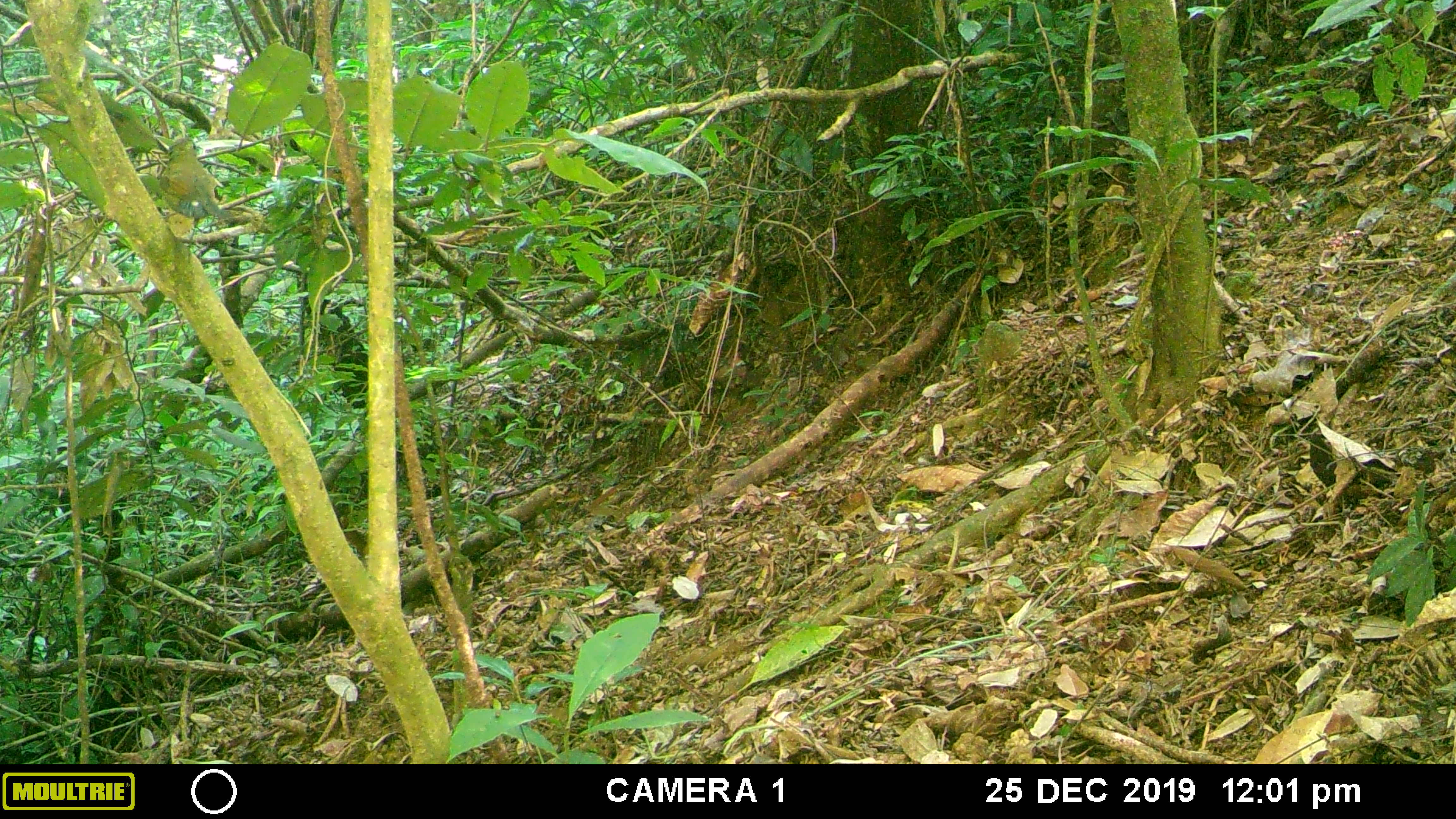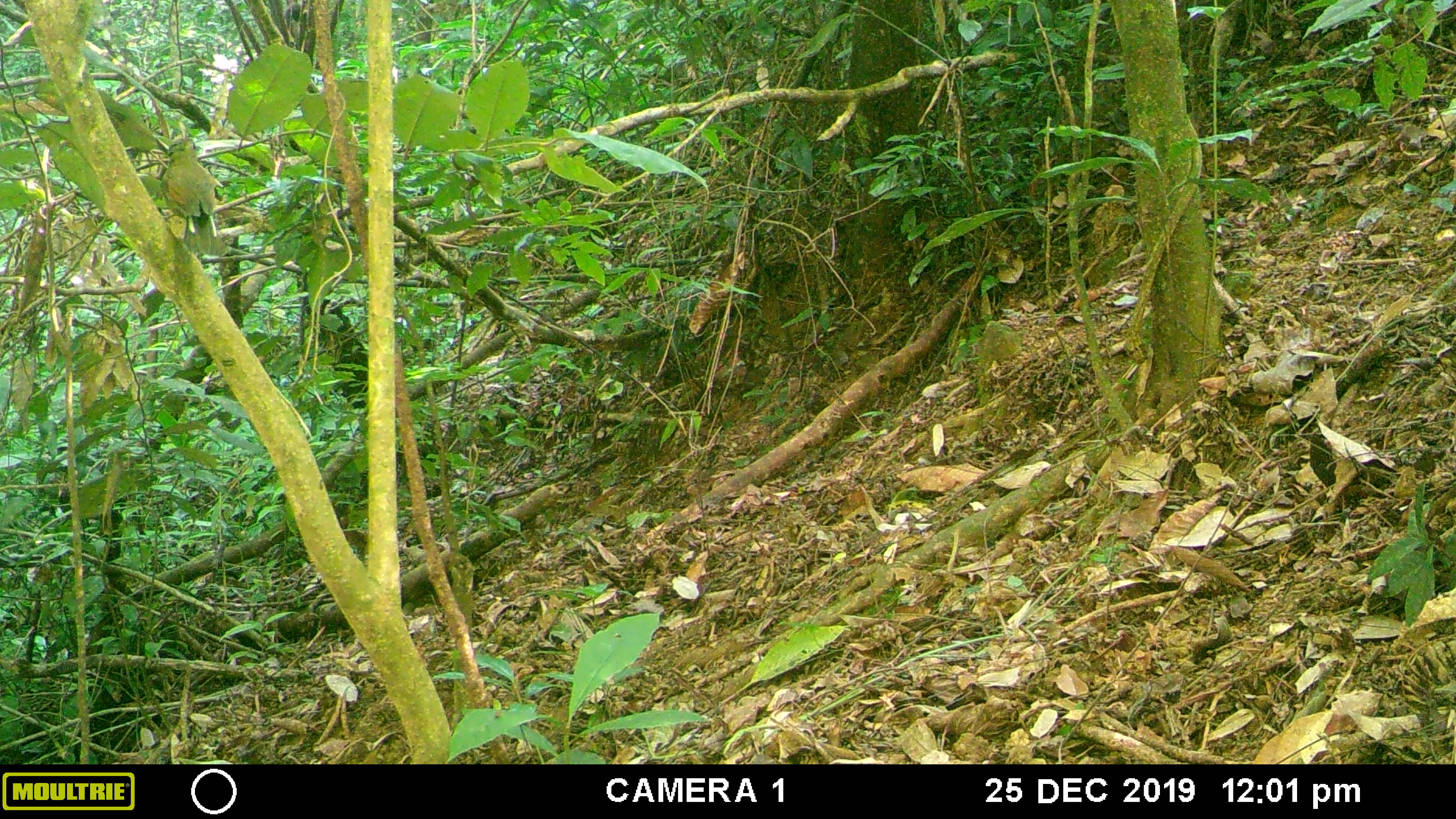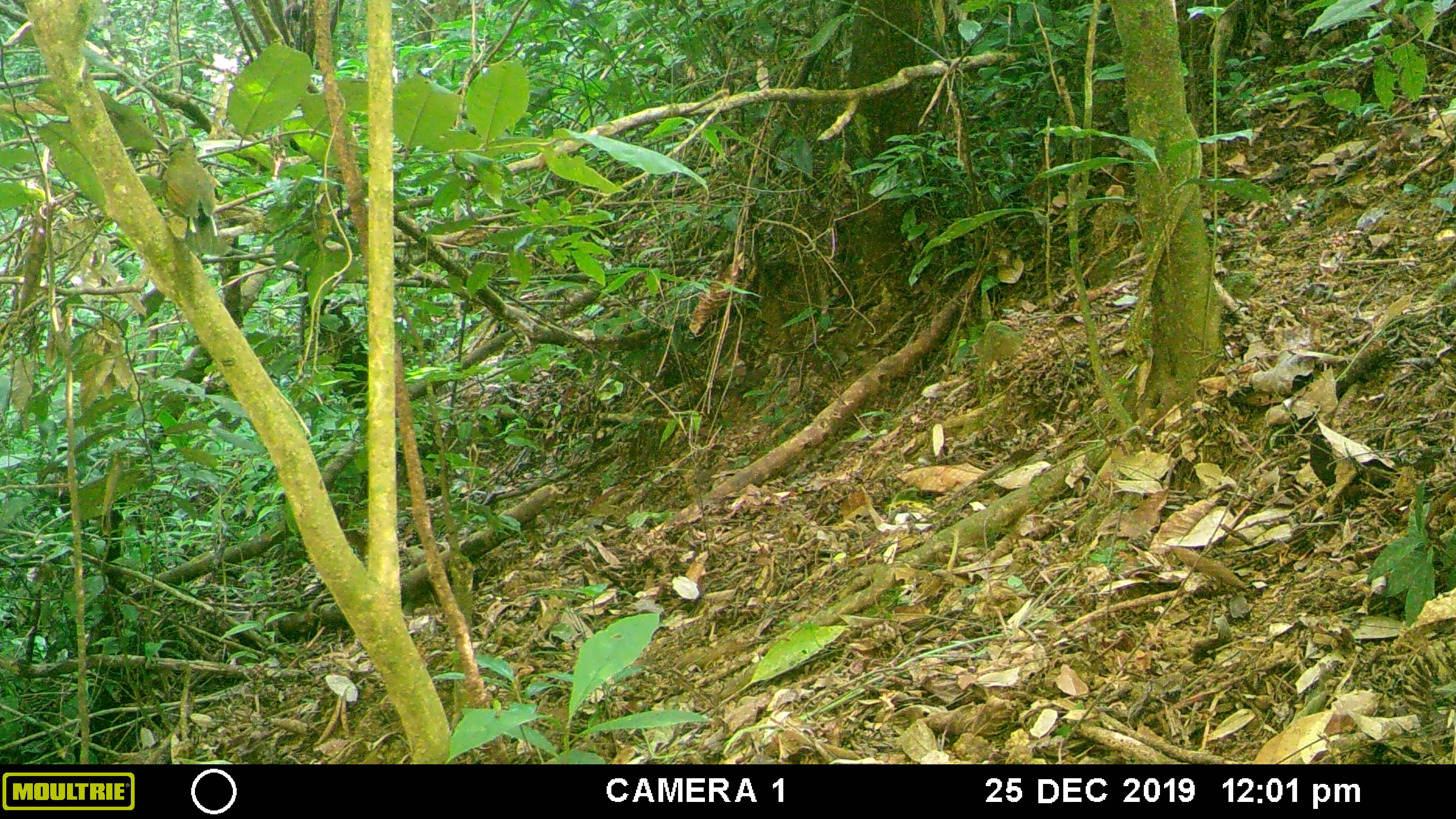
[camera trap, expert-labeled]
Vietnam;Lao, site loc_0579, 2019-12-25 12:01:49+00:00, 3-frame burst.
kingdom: Animalia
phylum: Chordata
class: Aves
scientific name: Aves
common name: bird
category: unidentified bird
Unidentified bird (bird) (Aves). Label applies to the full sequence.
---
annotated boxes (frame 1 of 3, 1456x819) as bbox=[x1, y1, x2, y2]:
unidentified bird: bbox=[158, 136, 229, 229]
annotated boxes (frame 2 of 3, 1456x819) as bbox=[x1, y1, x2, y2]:
unidentified bird: bbox=[161, 138, 217, 255]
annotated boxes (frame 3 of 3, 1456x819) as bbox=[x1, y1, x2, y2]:
unidentified bird: bbox=[160, 137, 217, 254]